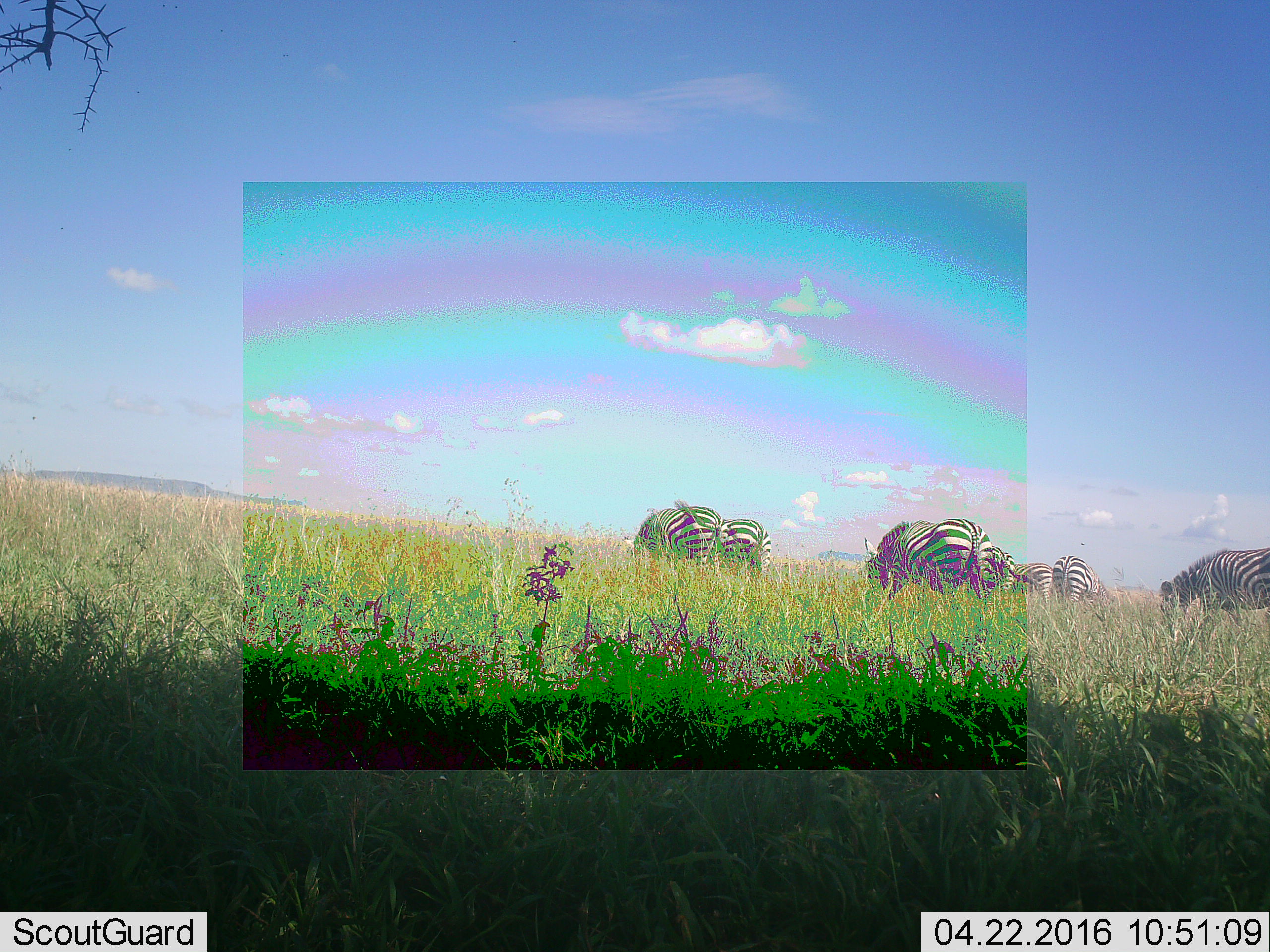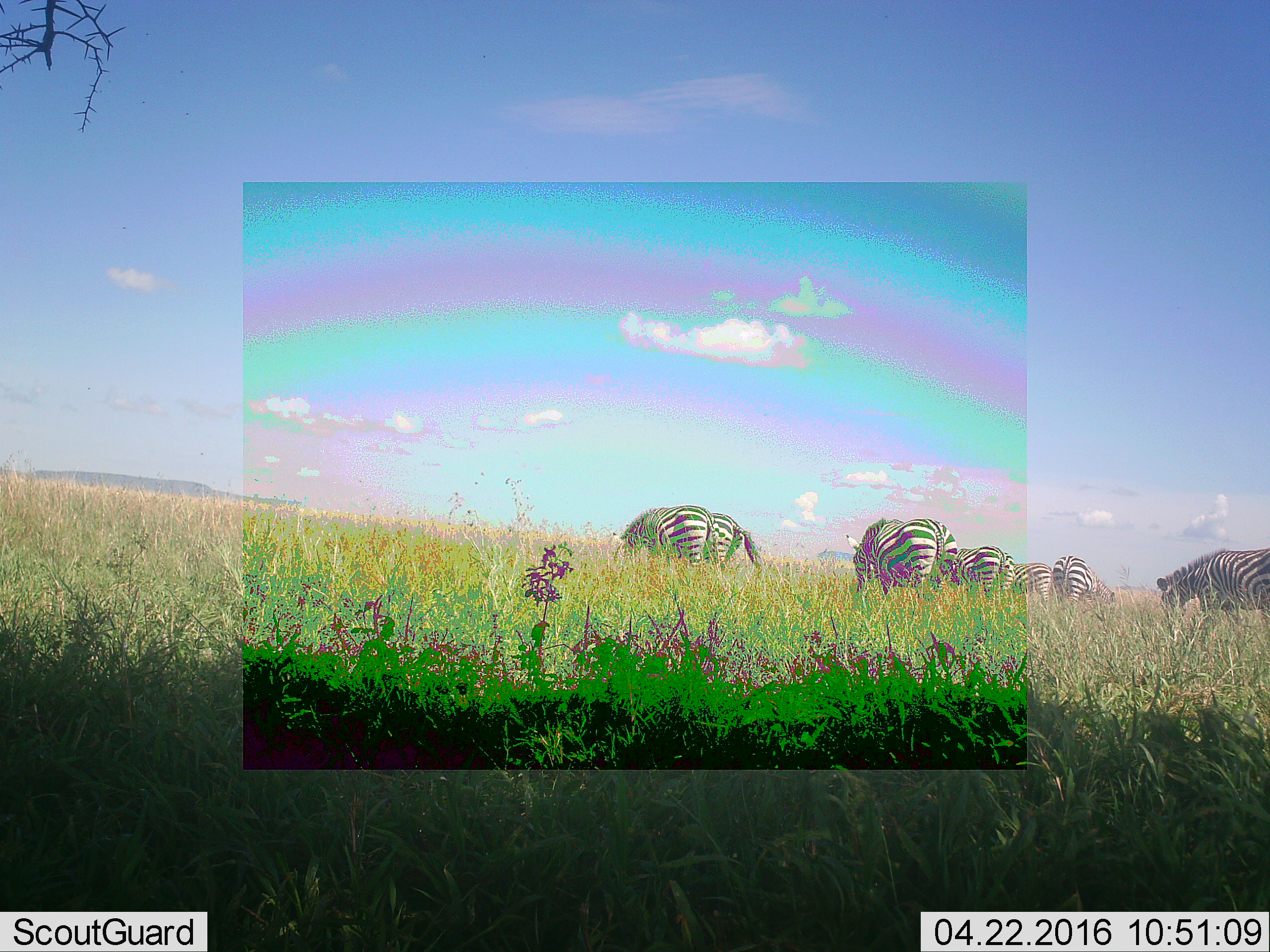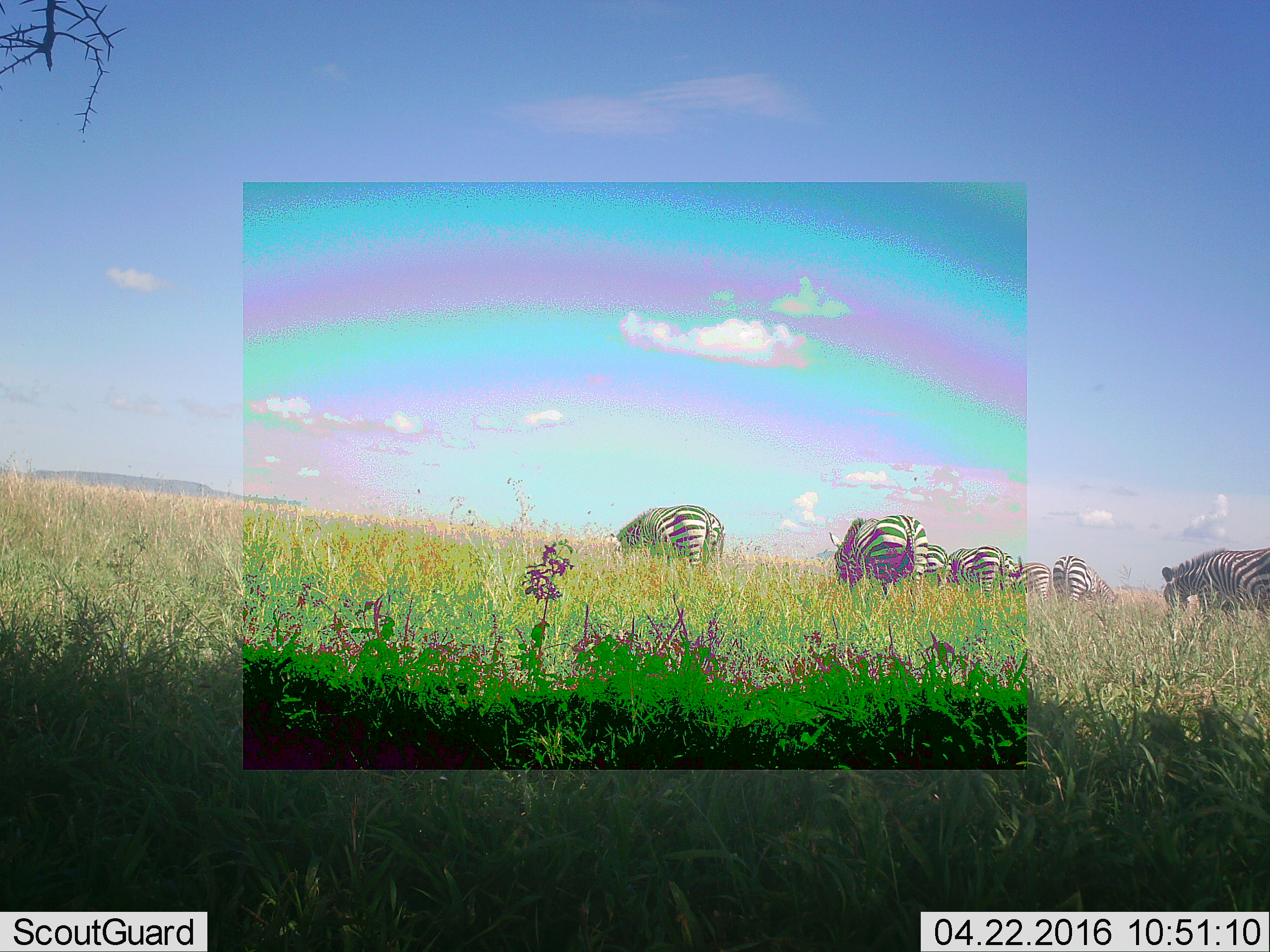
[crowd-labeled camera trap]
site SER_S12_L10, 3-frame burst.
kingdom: Animalia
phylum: Chordata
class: Mammalia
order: Perissodactyla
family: Equidae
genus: Equus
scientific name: Equus quagga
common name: plains zebra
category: zebraplains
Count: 7.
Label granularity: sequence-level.